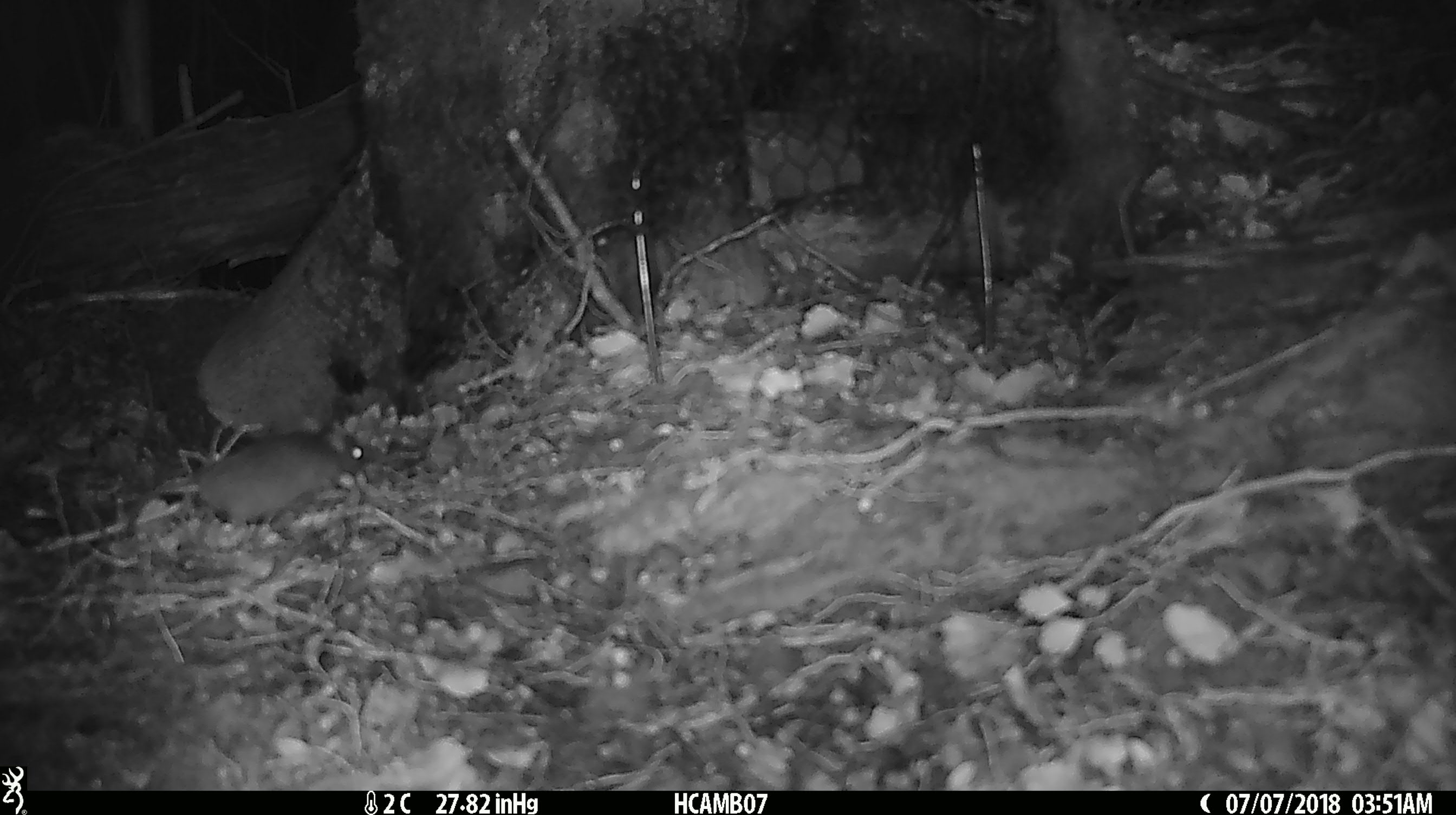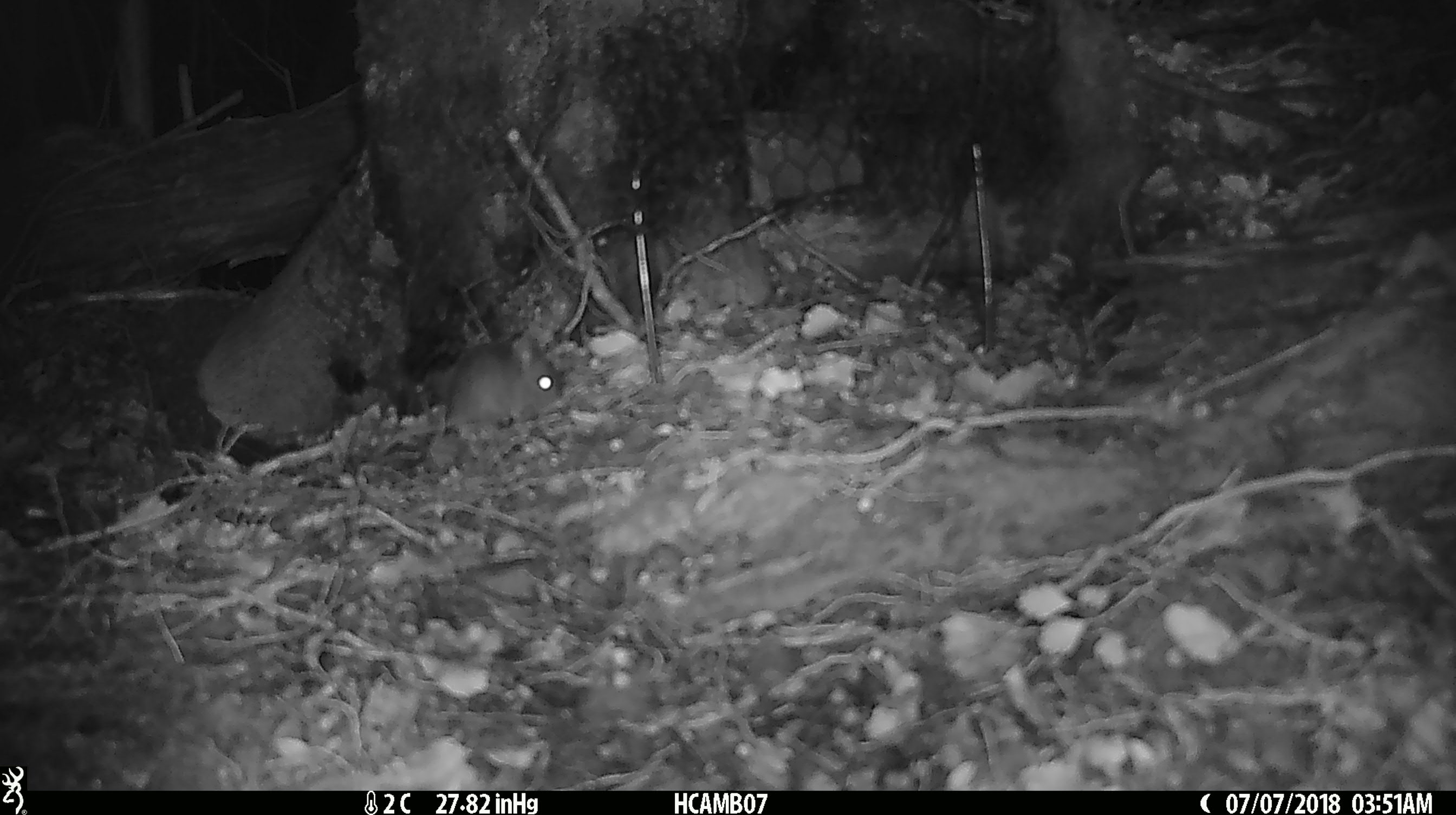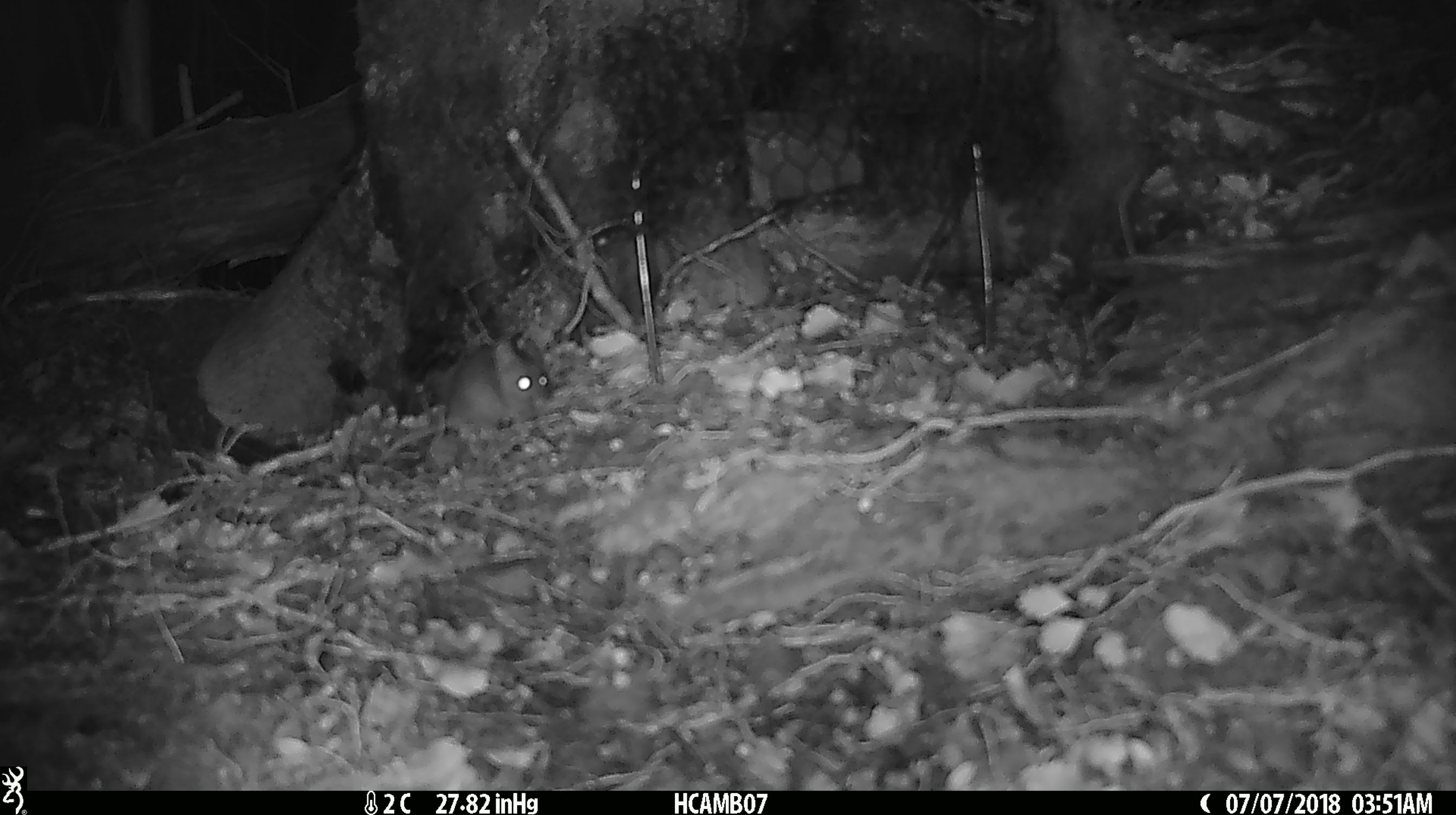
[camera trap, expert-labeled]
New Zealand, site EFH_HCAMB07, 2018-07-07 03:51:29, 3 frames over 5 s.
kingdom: Animalia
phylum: Chordata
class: Mammalia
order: Rodentia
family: Muridae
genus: Mus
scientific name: Mus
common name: mouse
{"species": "mouse (Mus)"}